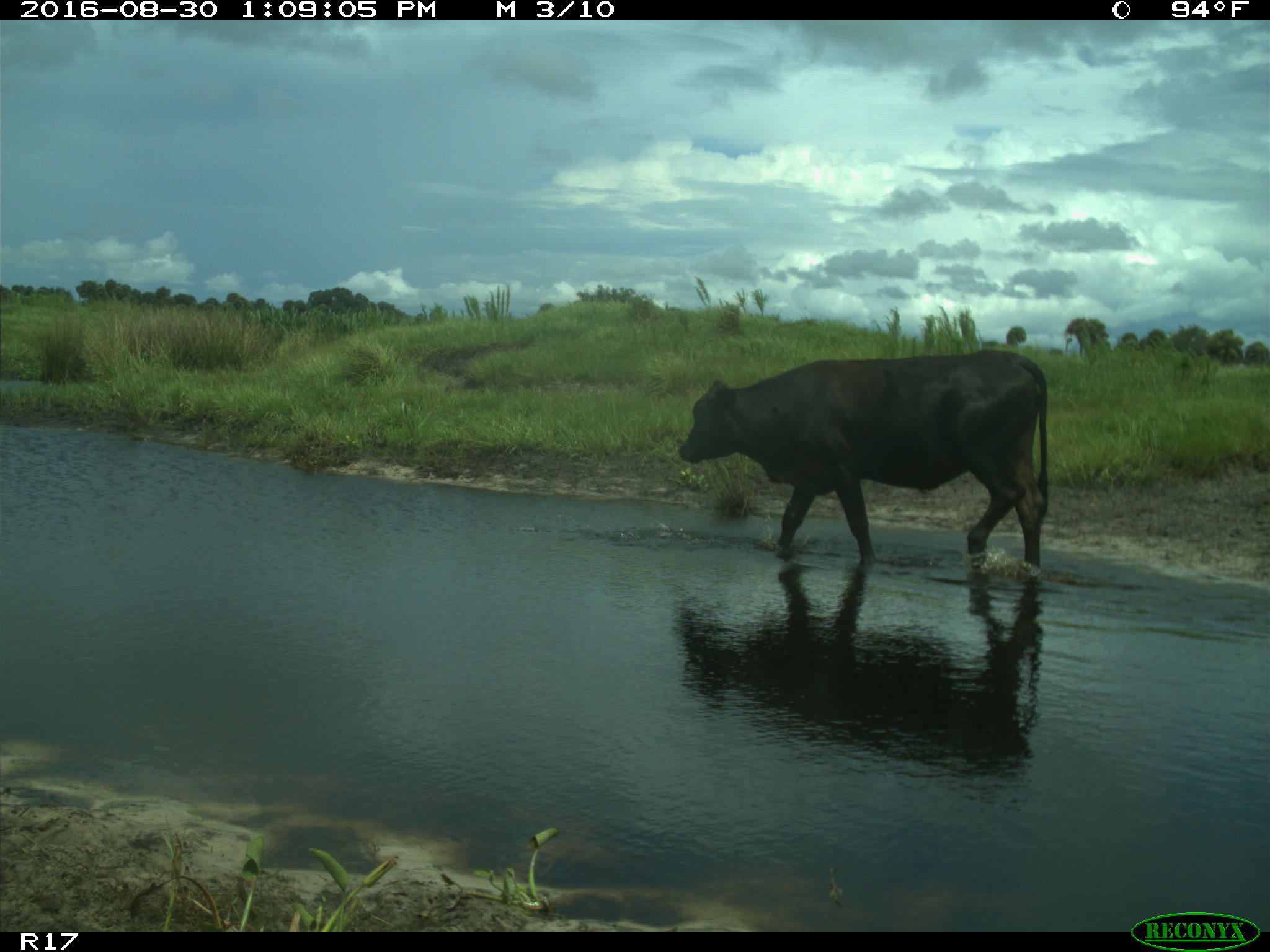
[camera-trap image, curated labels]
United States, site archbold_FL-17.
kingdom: Animalia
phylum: Chordata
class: Mammalia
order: Artiodactyla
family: Bovidae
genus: Bos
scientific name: Bos taurus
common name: domestic cow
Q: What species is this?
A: Bos taurus (domestic cow).